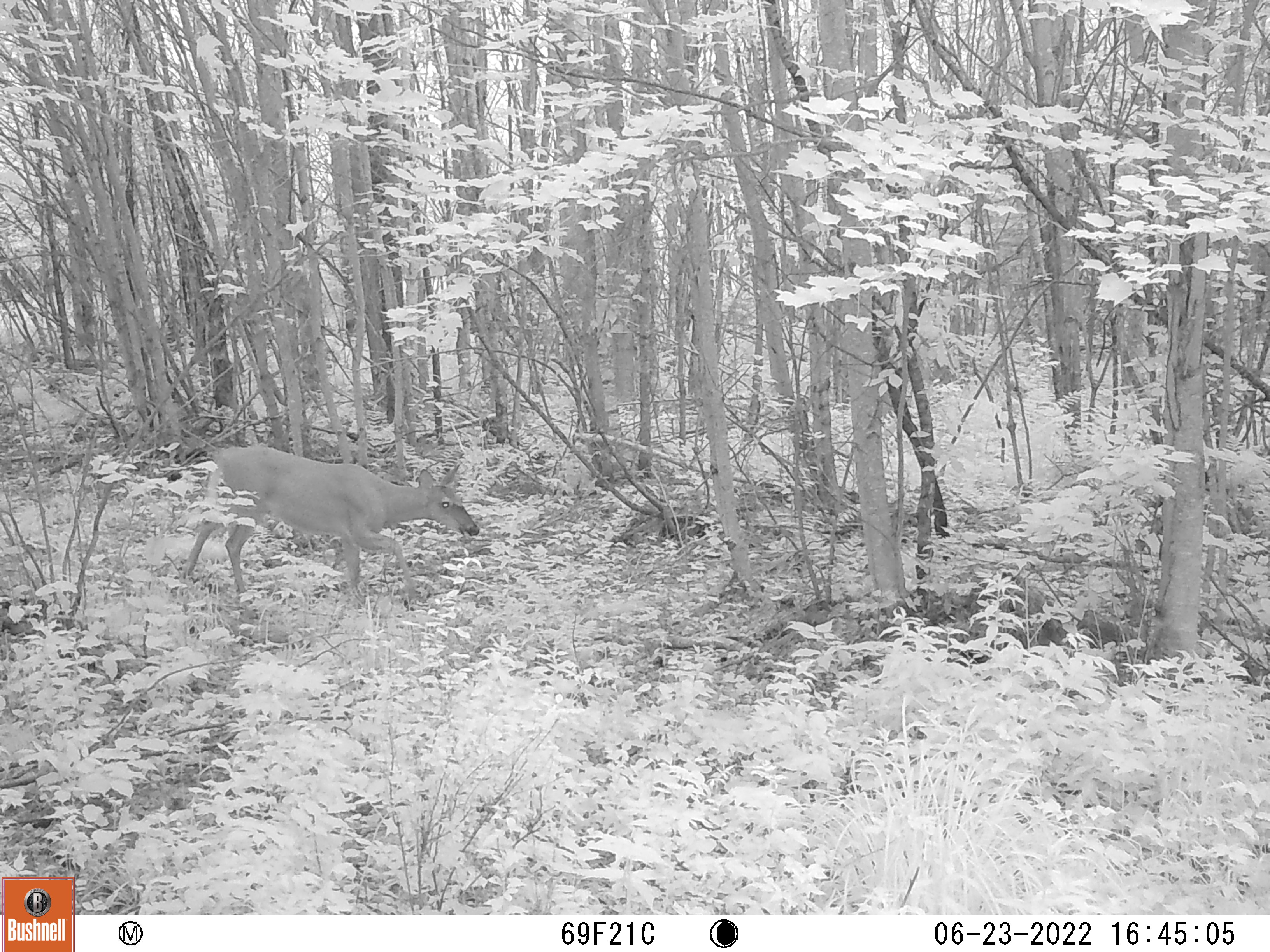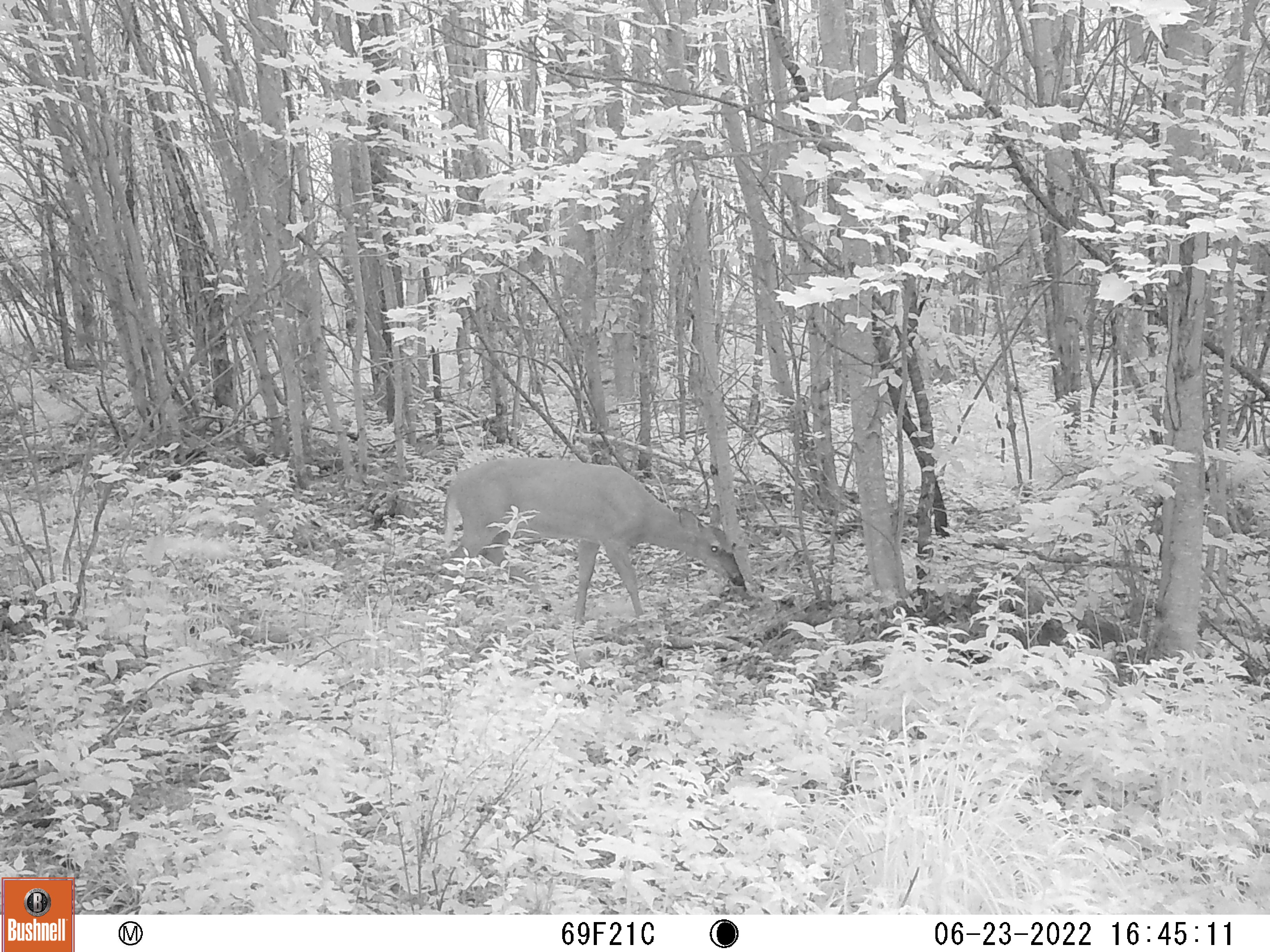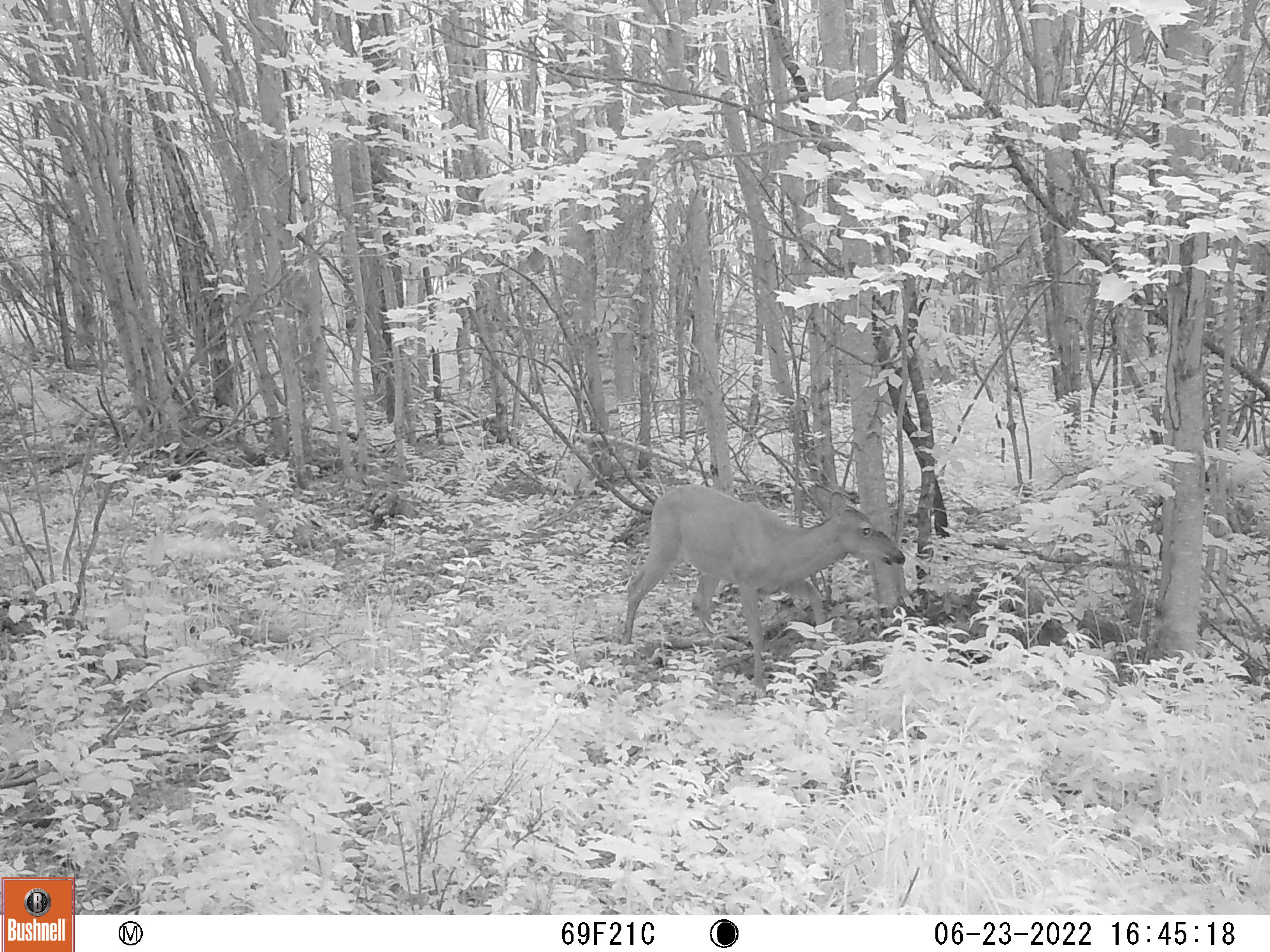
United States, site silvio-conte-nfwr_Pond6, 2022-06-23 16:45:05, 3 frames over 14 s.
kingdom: Animalia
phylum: Chordata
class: Mammalia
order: Artiodactyla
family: Cervidae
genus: Odocoileus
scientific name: Odocoileus virginianus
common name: white-tailed deer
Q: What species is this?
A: White-tailed deer (Odocoileus virginianus).